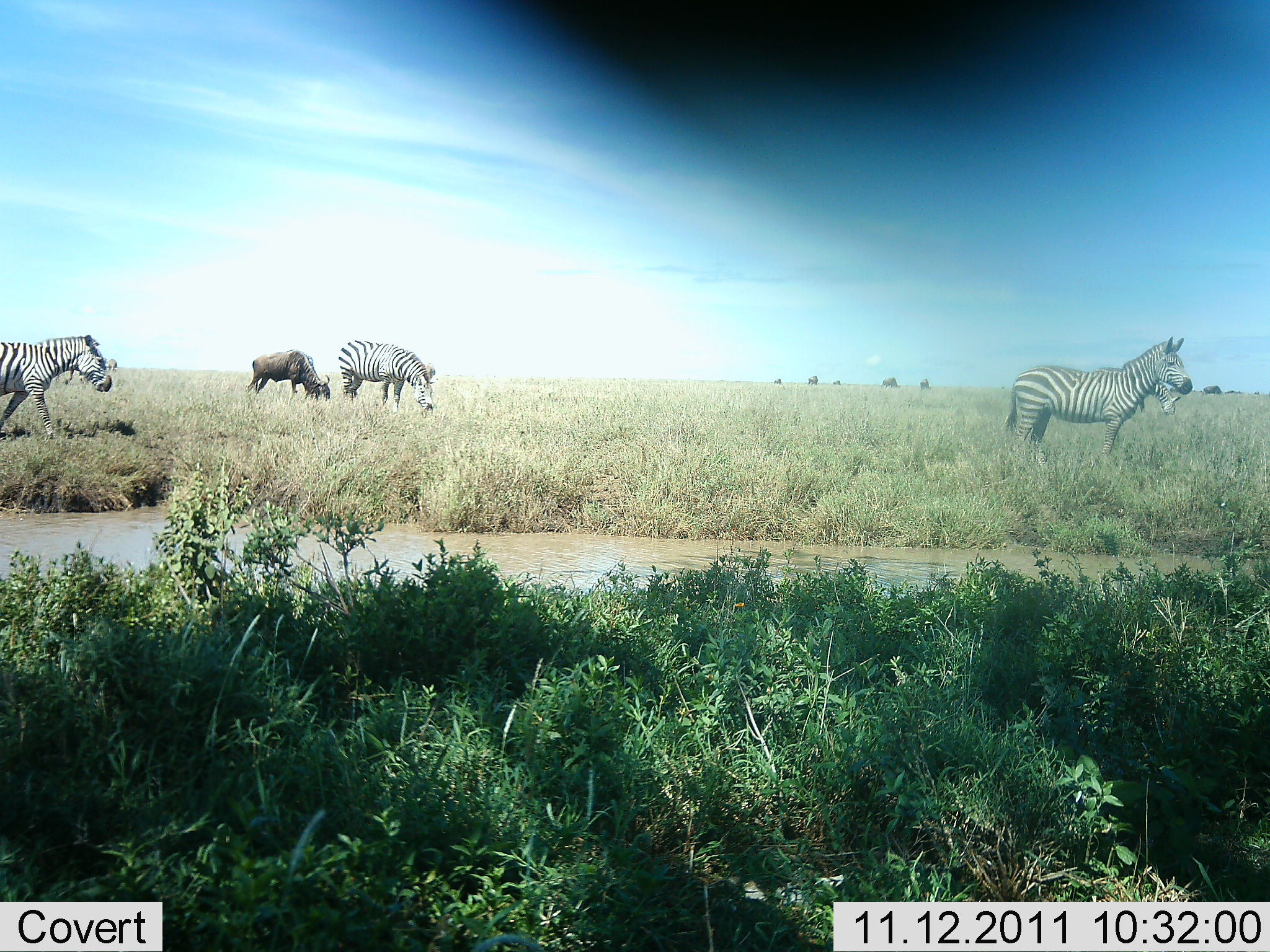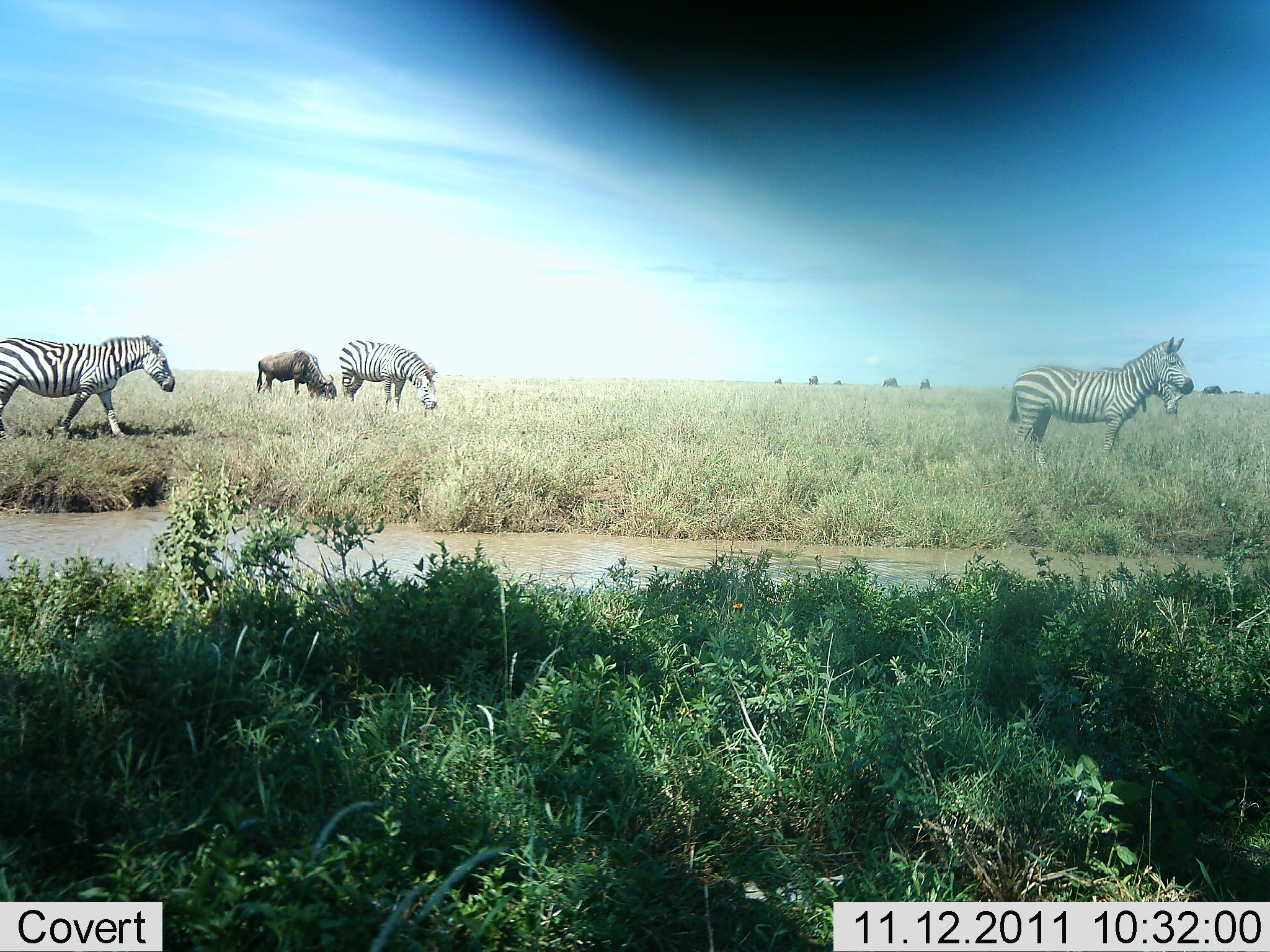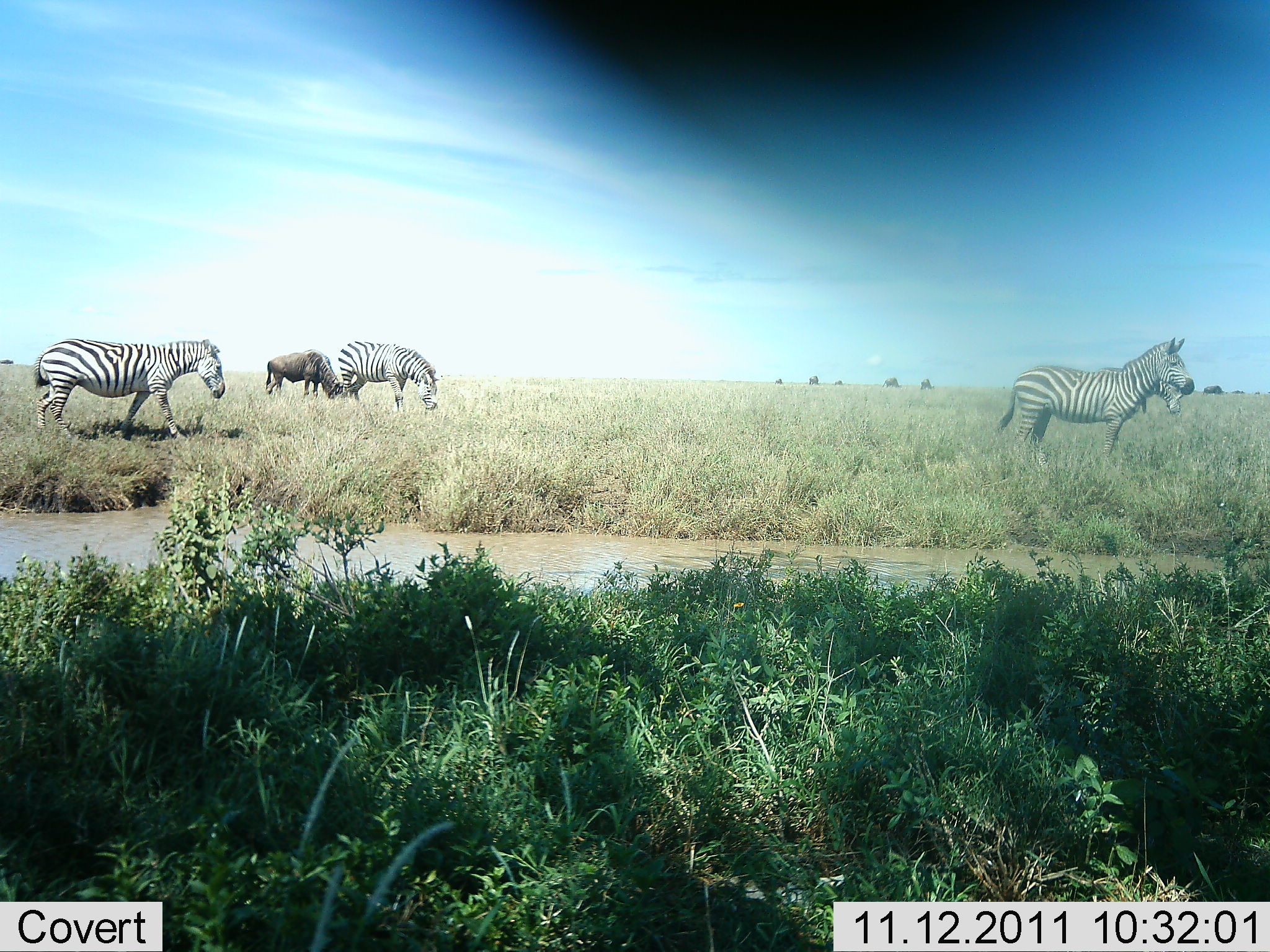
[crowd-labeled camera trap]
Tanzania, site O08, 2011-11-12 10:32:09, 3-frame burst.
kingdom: Animalia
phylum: Chordata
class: Mammalia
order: Artiodactyla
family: Bovidae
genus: Connochaetes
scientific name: Connochaetes taurinus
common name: blue wildebeest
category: wildebeest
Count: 1.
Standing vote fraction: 40%.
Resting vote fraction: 0%.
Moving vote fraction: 0%.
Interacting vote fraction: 0%.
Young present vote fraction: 0%.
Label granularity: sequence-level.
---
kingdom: Animalia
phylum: Chordata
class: Mammalia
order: Perissodactyla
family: Equidae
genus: Equus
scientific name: Equus quagga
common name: plains zebra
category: zebra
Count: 3.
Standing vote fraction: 65%.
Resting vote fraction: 0%.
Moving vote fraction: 65%.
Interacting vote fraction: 0%.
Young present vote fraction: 0%.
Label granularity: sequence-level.